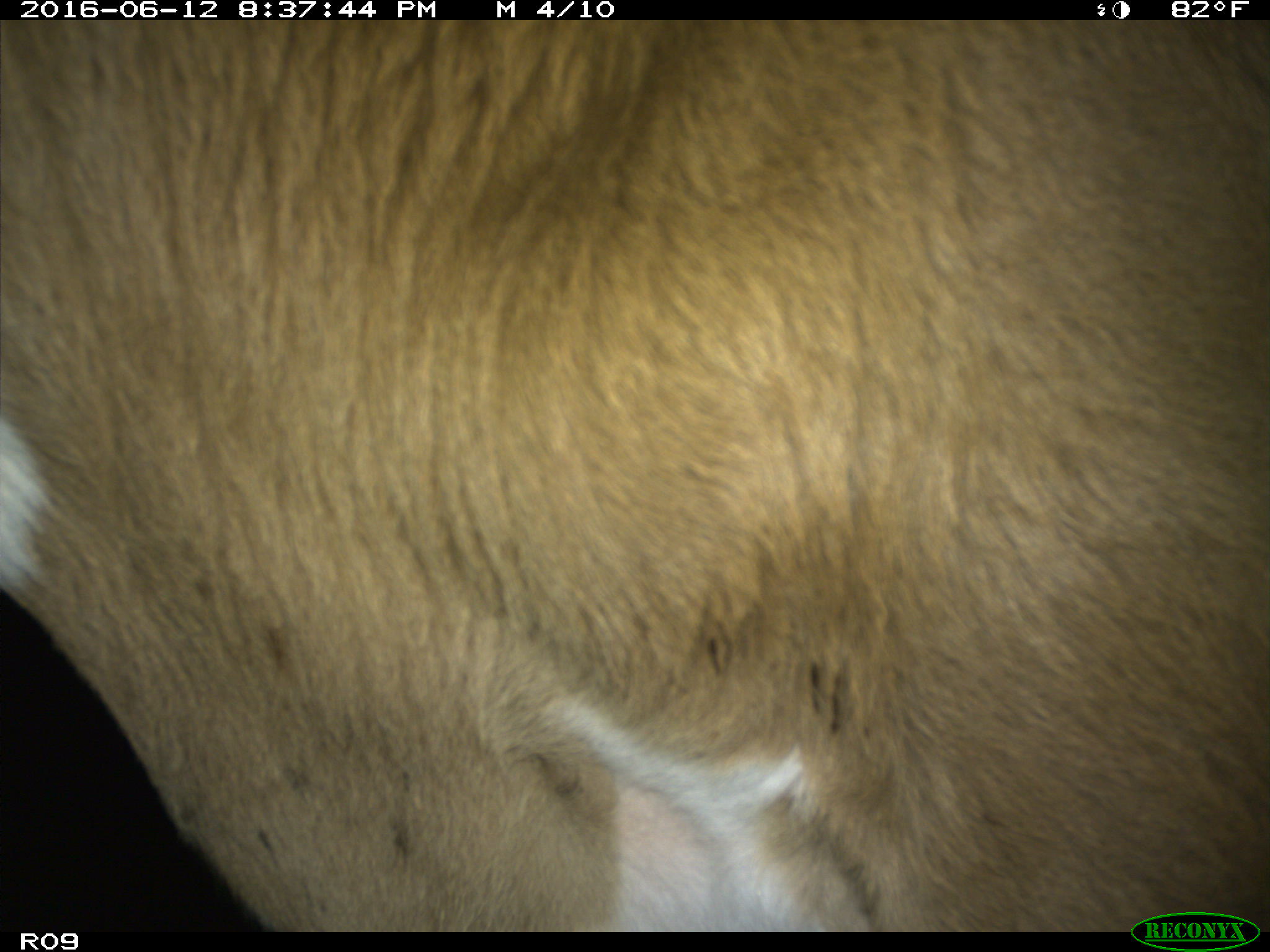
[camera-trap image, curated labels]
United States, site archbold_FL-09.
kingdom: Animalia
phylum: Chordata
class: Mammalia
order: Artiodactyla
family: Bovidae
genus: Bos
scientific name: Bos taurus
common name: domestic cow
Bos taurus (domestic cow).